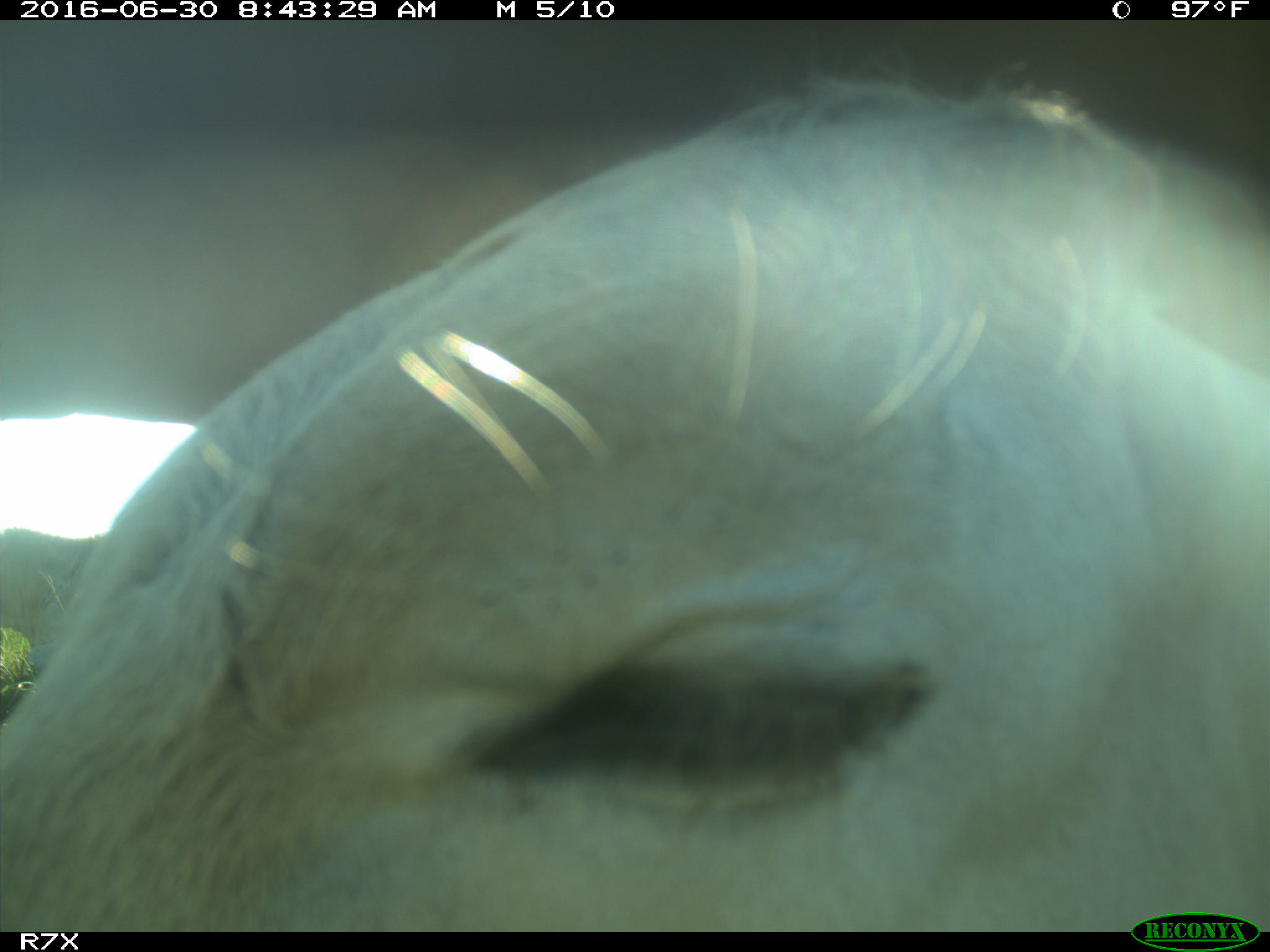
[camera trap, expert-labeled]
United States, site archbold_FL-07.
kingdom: Animalia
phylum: Chordata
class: Mammalia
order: Artiodactyla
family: Bovidae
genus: Bos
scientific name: Bos taurus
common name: domestic cow